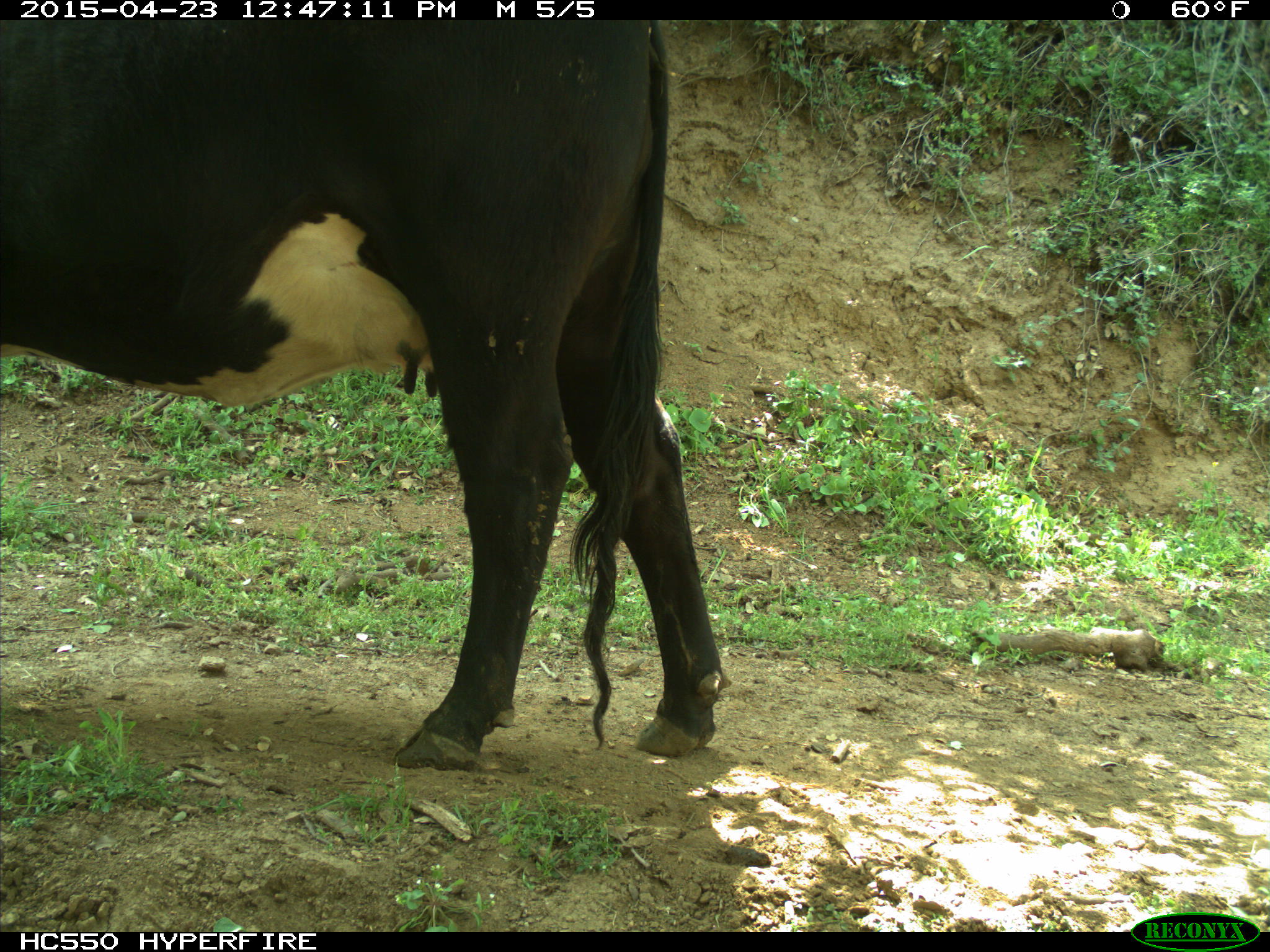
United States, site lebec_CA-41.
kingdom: Animalia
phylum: Chordata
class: Mammalia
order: Artiodactyla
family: Bovidae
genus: Bos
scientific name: Bos taurus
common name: domestic cow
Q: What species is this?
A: Bos taurus (domestic cow).